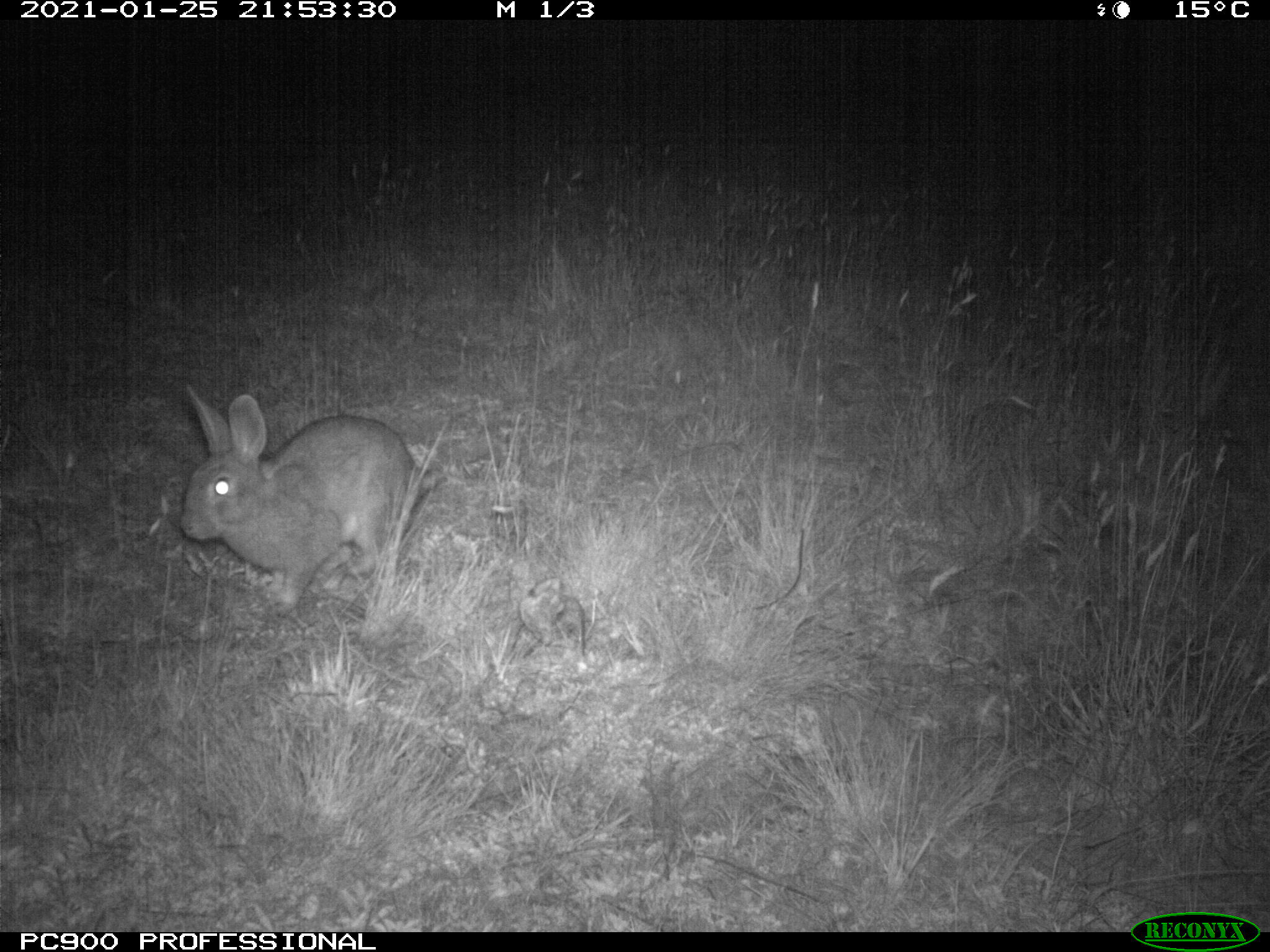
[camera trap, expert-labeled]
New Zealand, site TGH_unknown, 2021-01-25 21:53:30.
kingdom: Animalia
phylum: Chordata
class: Mammalia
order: Lagomorpha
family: Leporidae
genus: Oryctolagus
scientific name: Oryctolagus cuniculus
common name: european rabbit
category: rabbit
Rabbit (european rabbit) (Oryctolagus cuniculus).